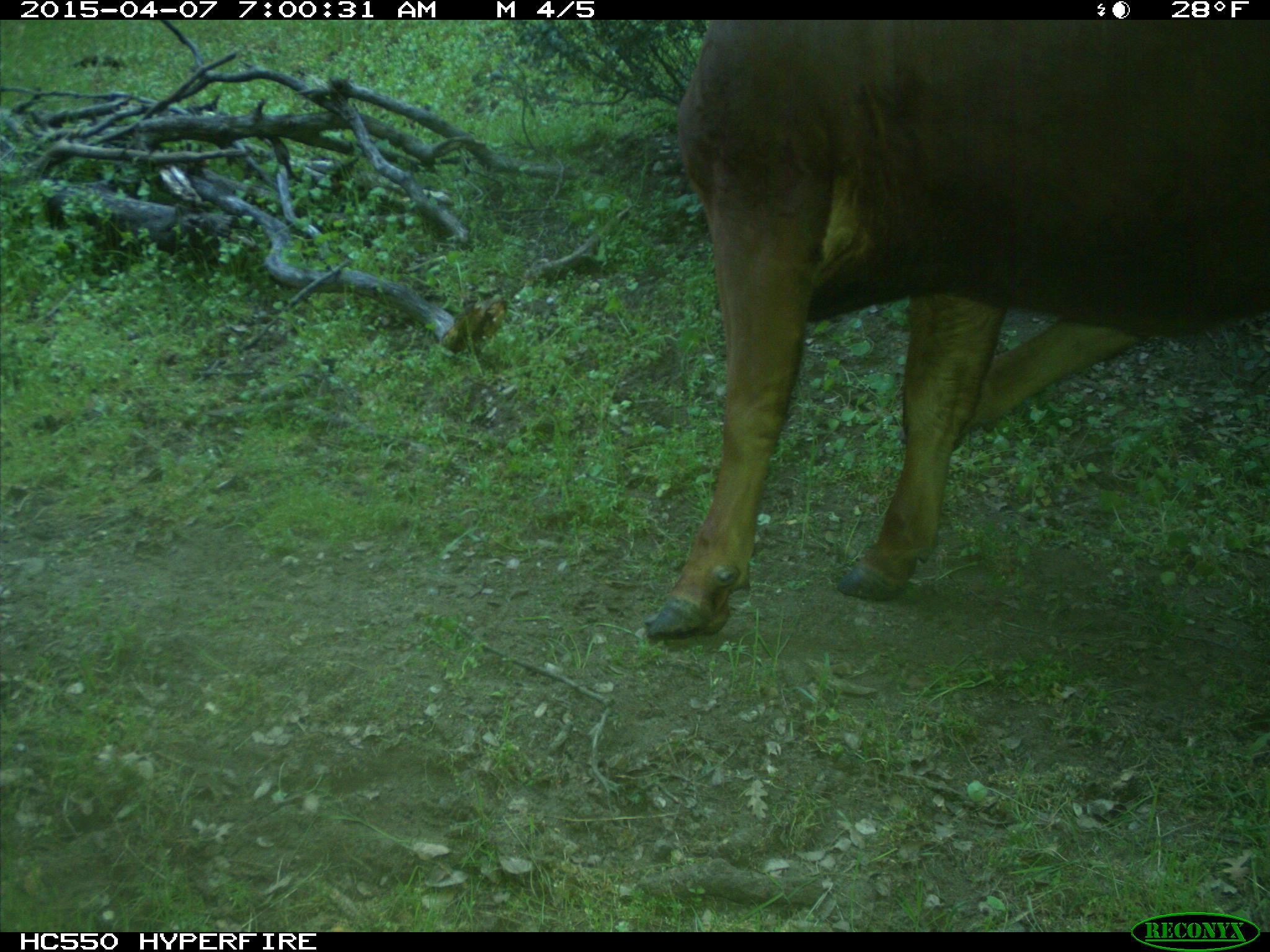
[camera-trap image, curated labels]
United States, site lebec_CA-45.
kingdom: Animalia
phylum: Chordata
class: Mammalia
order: Artiodactyla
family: Bovidae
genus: Bos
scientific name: Bos taurus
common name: domestic cow